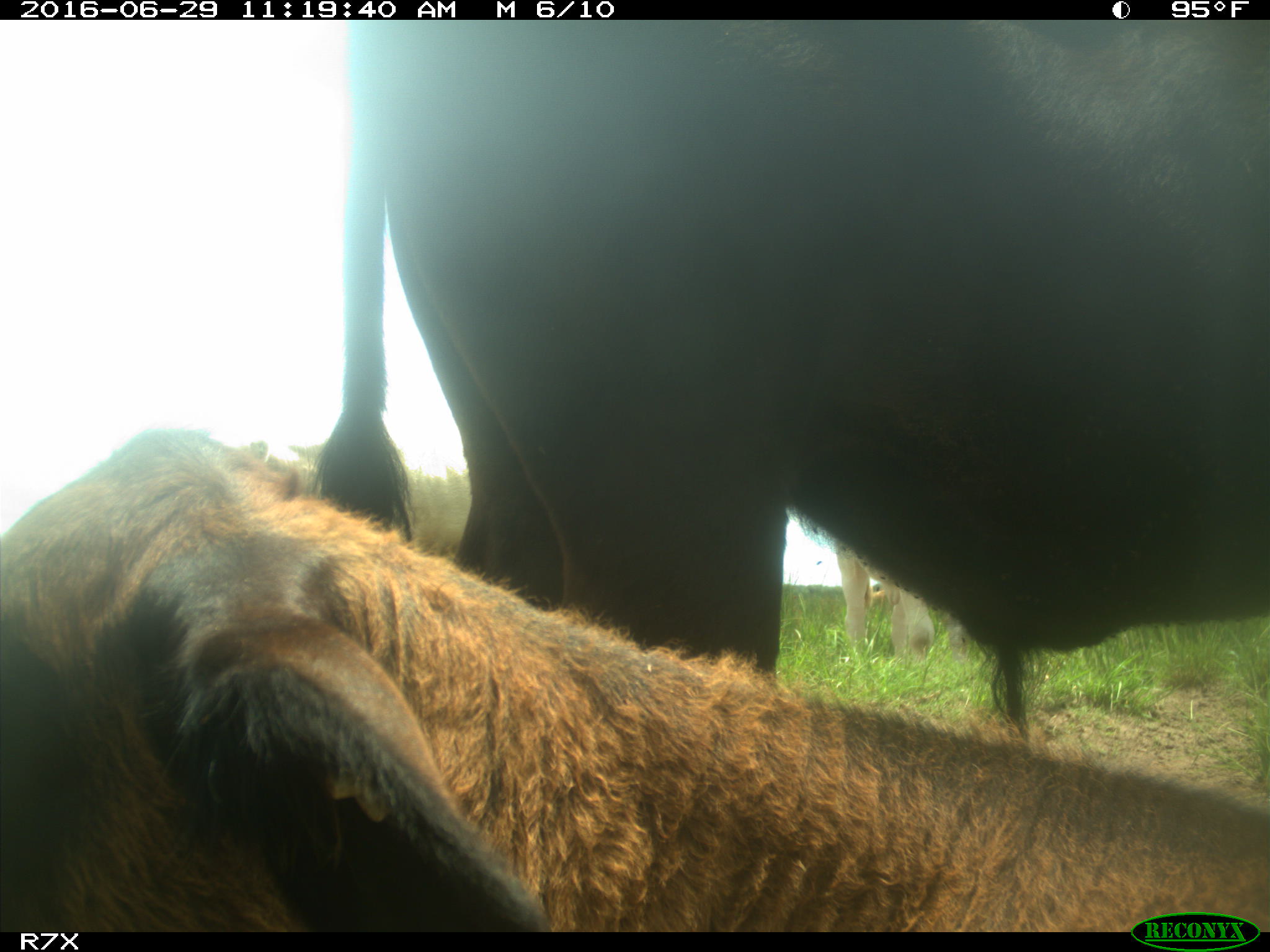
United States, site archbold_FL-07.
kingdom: Animalia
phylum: Chordata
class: Mammalia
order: Artiodactyla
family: Bovidae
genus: Bos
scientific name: Bos taurus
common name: domestic cow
Bos taurus (domestic cow).